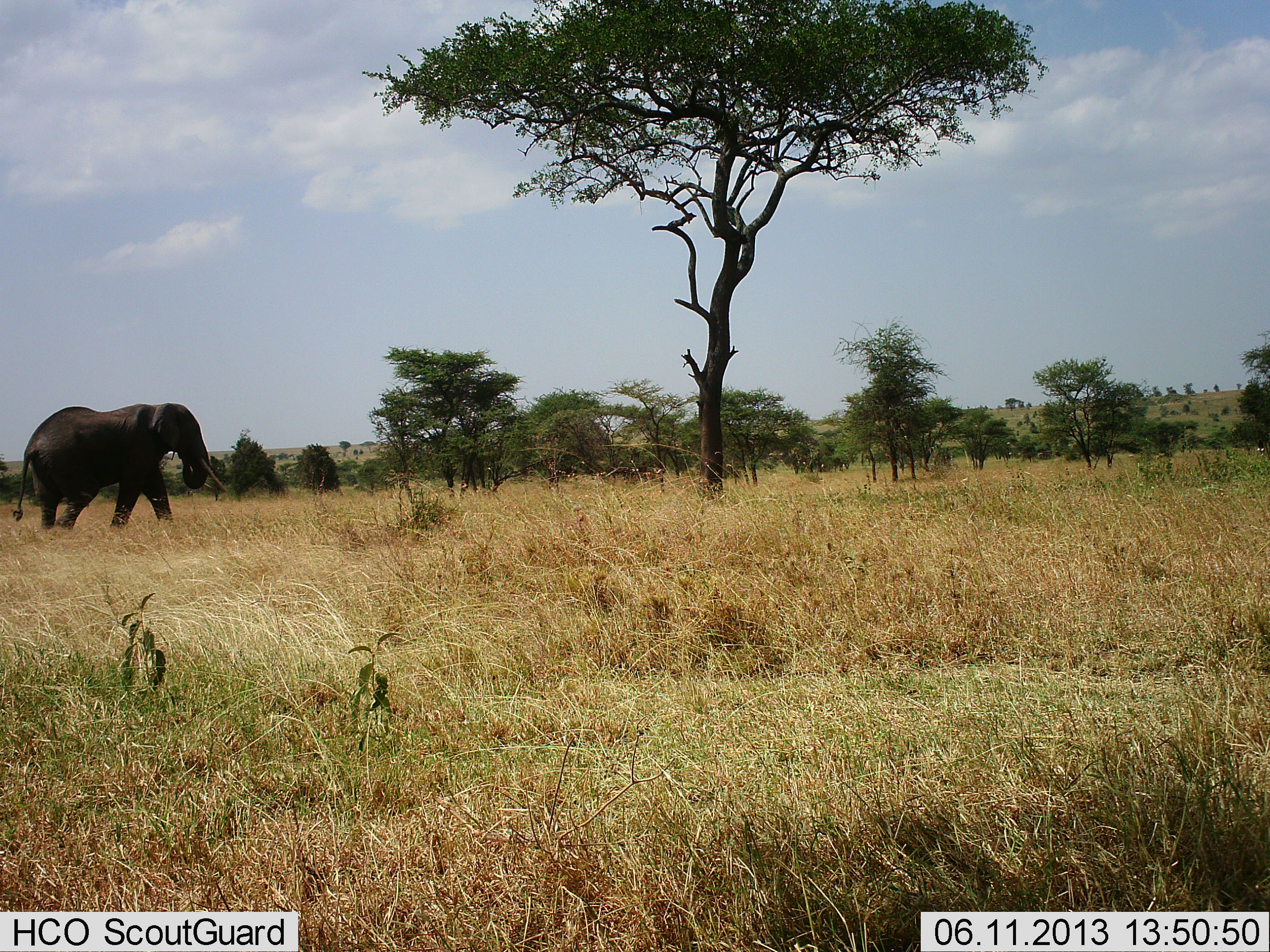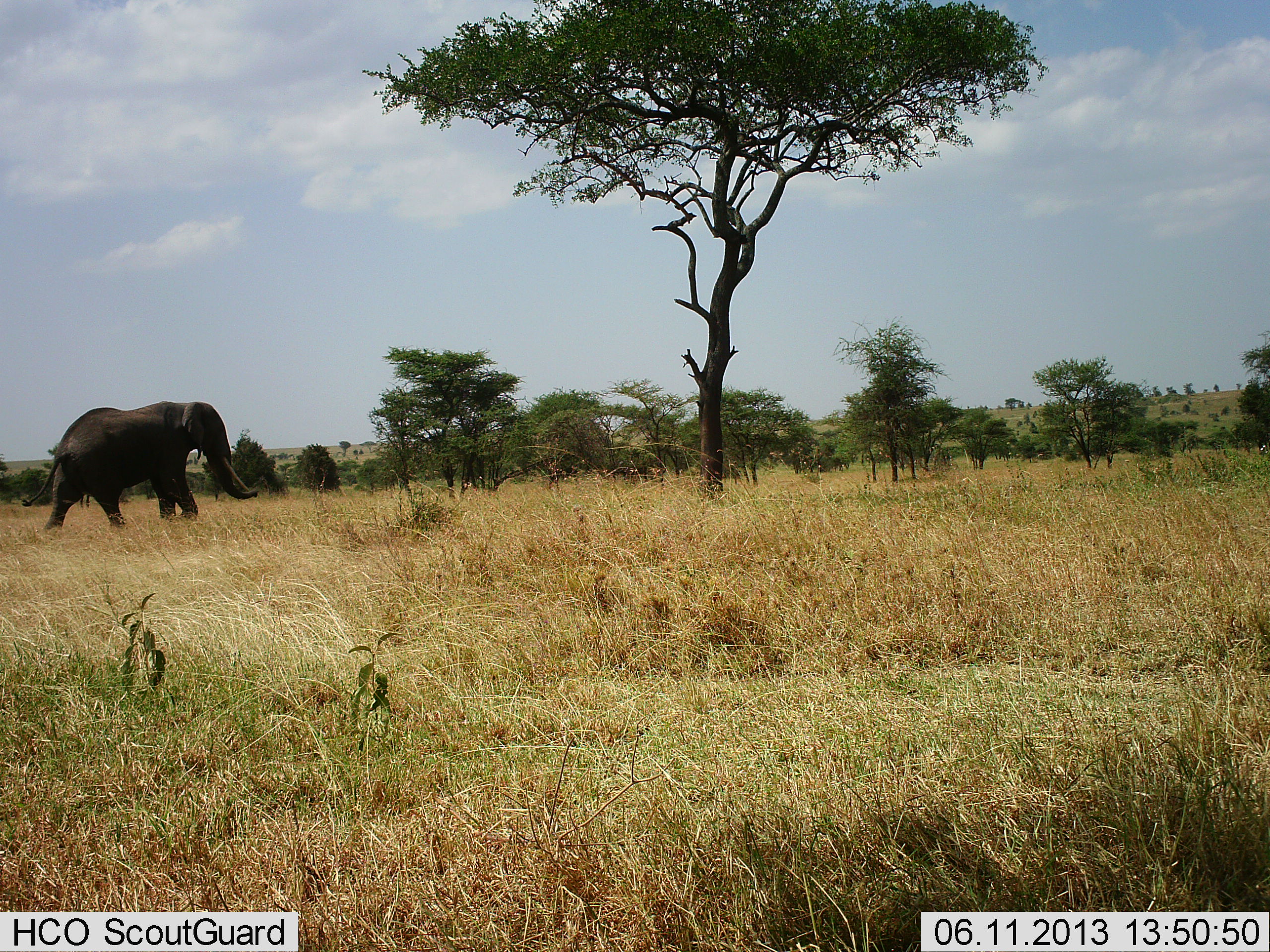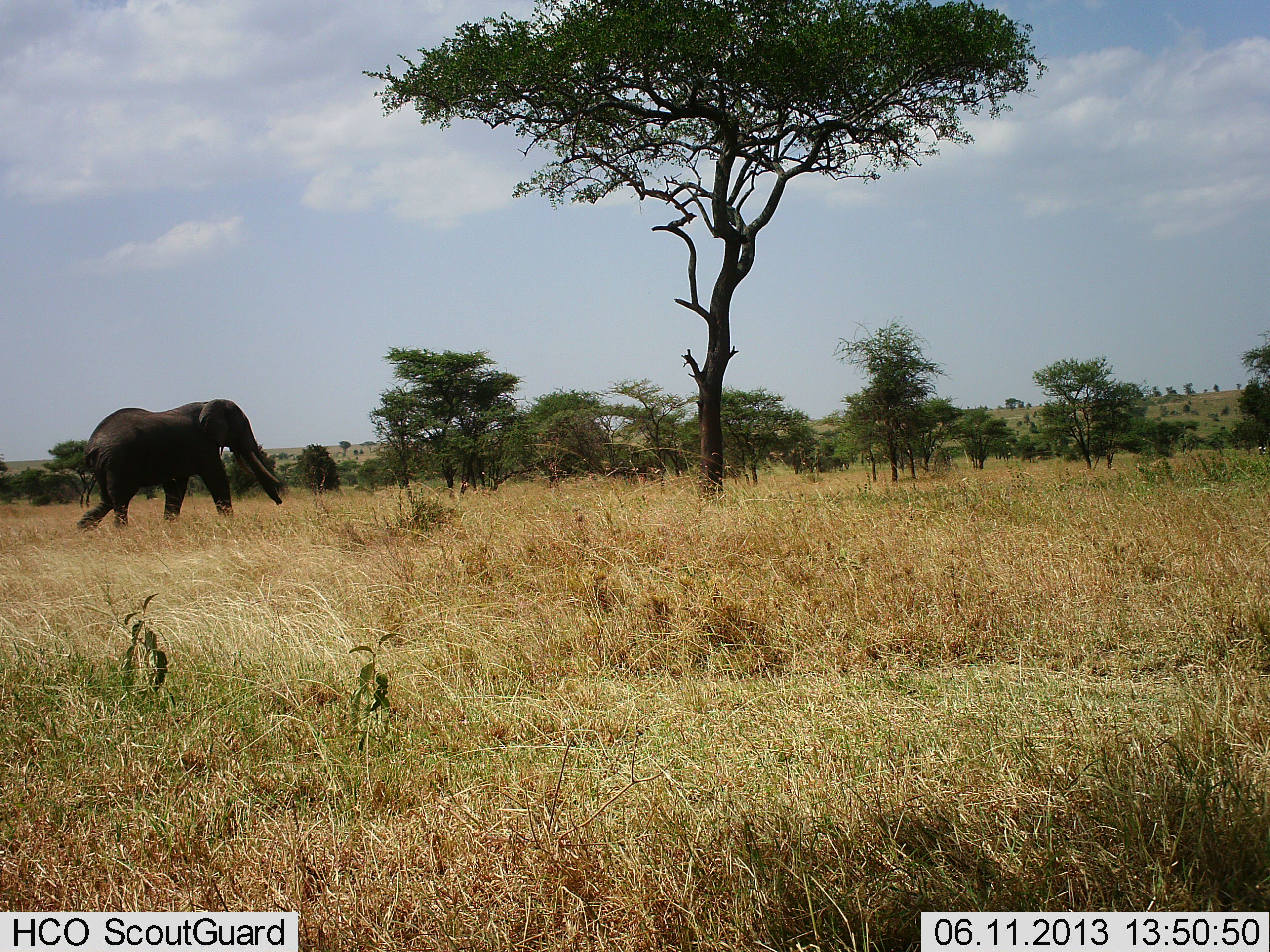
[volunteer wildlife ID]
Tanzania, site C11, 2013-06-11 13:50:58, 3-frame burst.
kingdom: Animalia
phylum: Chordata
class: Mammalia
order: Proboscidea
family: Elephantidae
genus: Loxodonta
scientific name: Loxodonta africana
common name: african bush elephant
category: elephant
Elephant (african bush elephant) (Loxodonta africana), count 1. Behavior (volunteer vote fractions): standing 3%, resting 0%, moving 100%, interacting 0%. Young present (vote fraction): 0%. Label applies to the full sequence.